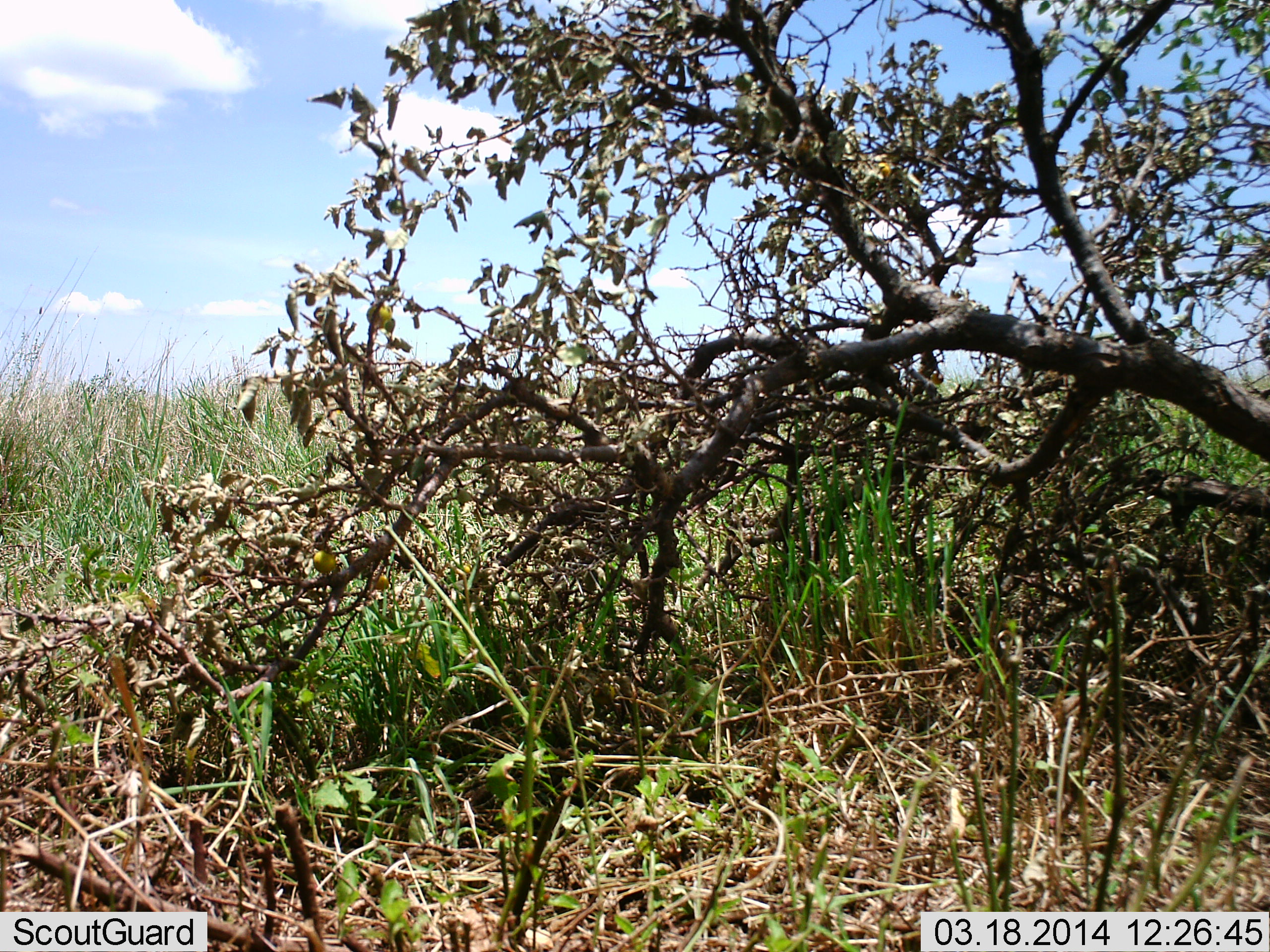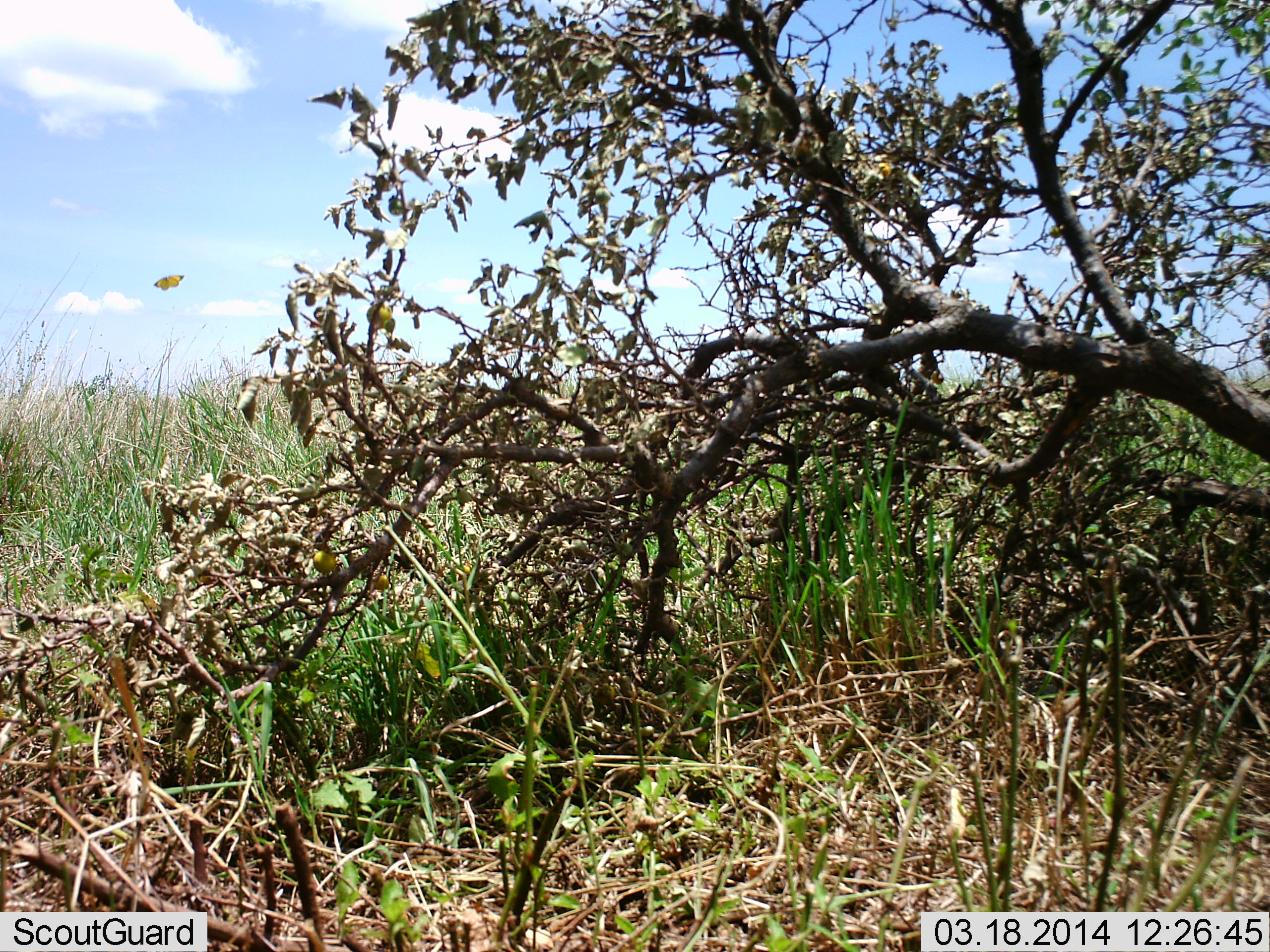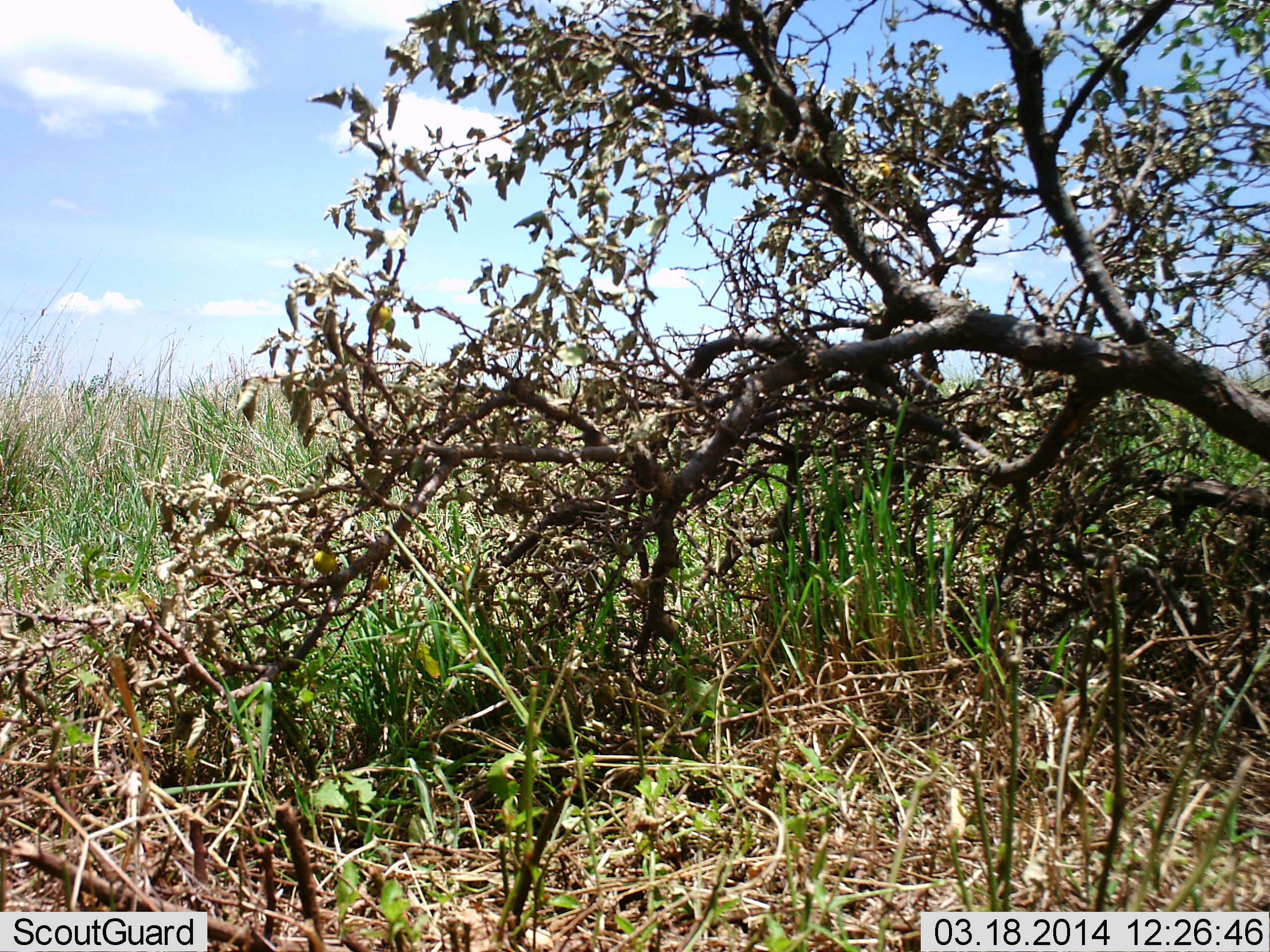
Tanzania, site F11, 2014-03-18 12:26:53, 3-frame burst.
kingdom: Animalia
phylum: Arthropoda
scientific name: Arthropoda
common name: arthropods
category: insectspider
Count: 1.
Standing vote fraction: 0%.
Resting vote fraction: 0%.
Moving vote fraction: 100%.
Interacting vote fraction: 0%.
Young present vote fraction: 0%.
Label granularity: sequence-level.